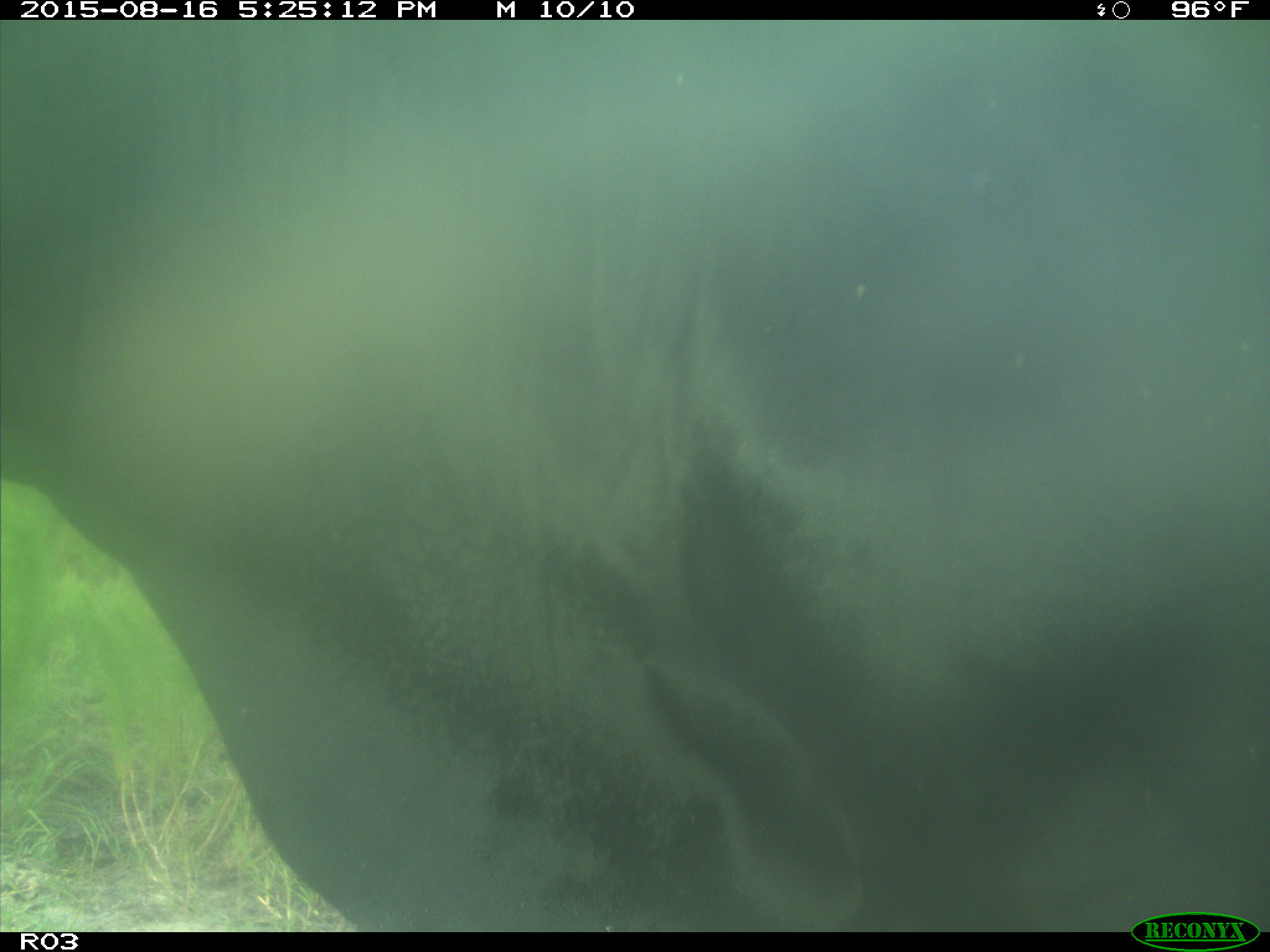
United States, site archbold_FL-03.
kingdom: Animalia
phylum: Chordata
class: Mammalia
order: Artiodactyla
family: Bovidae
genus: Bos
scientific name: Bos taurus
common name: domestic cow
Bos taurus (domestic cow).